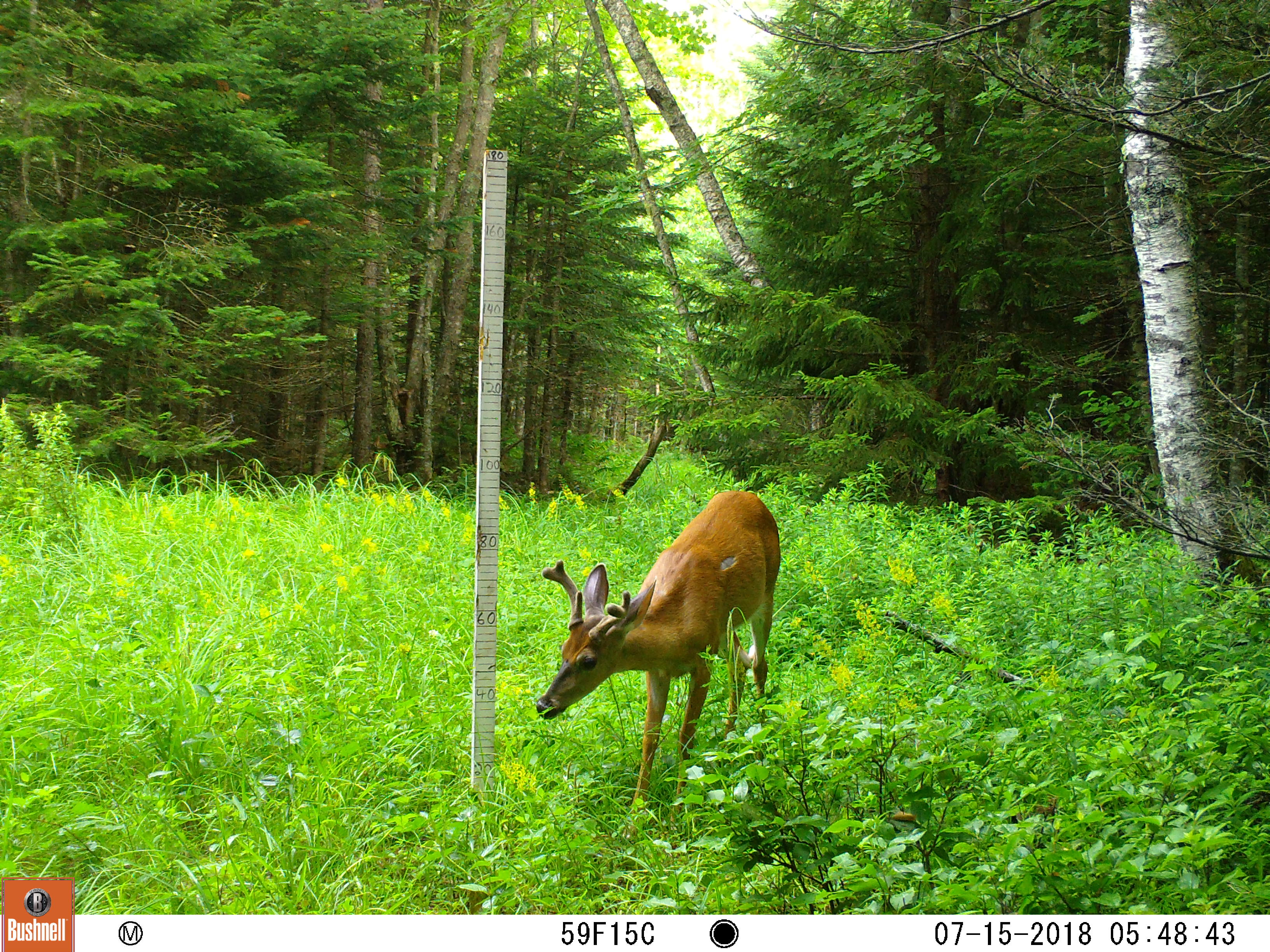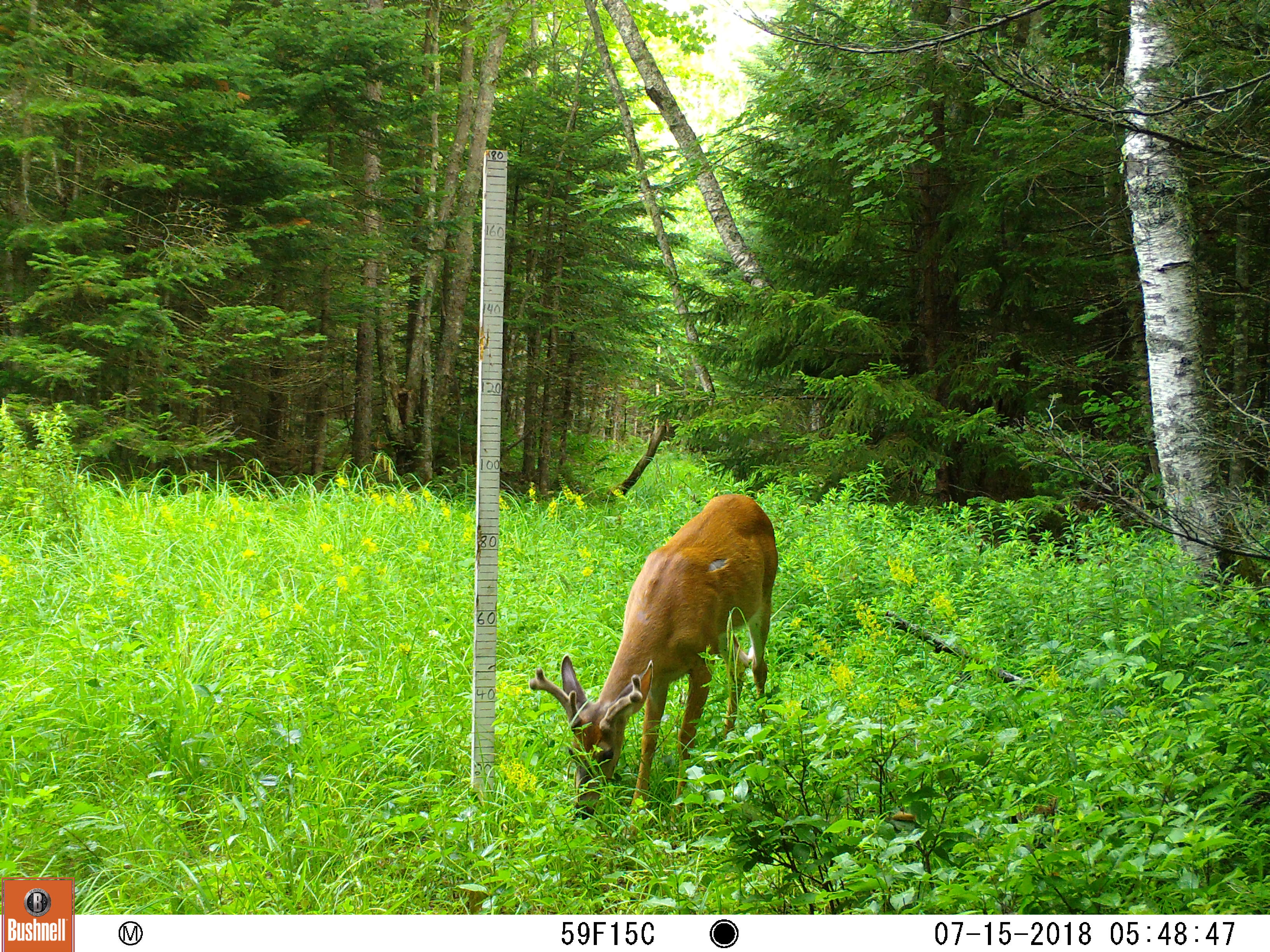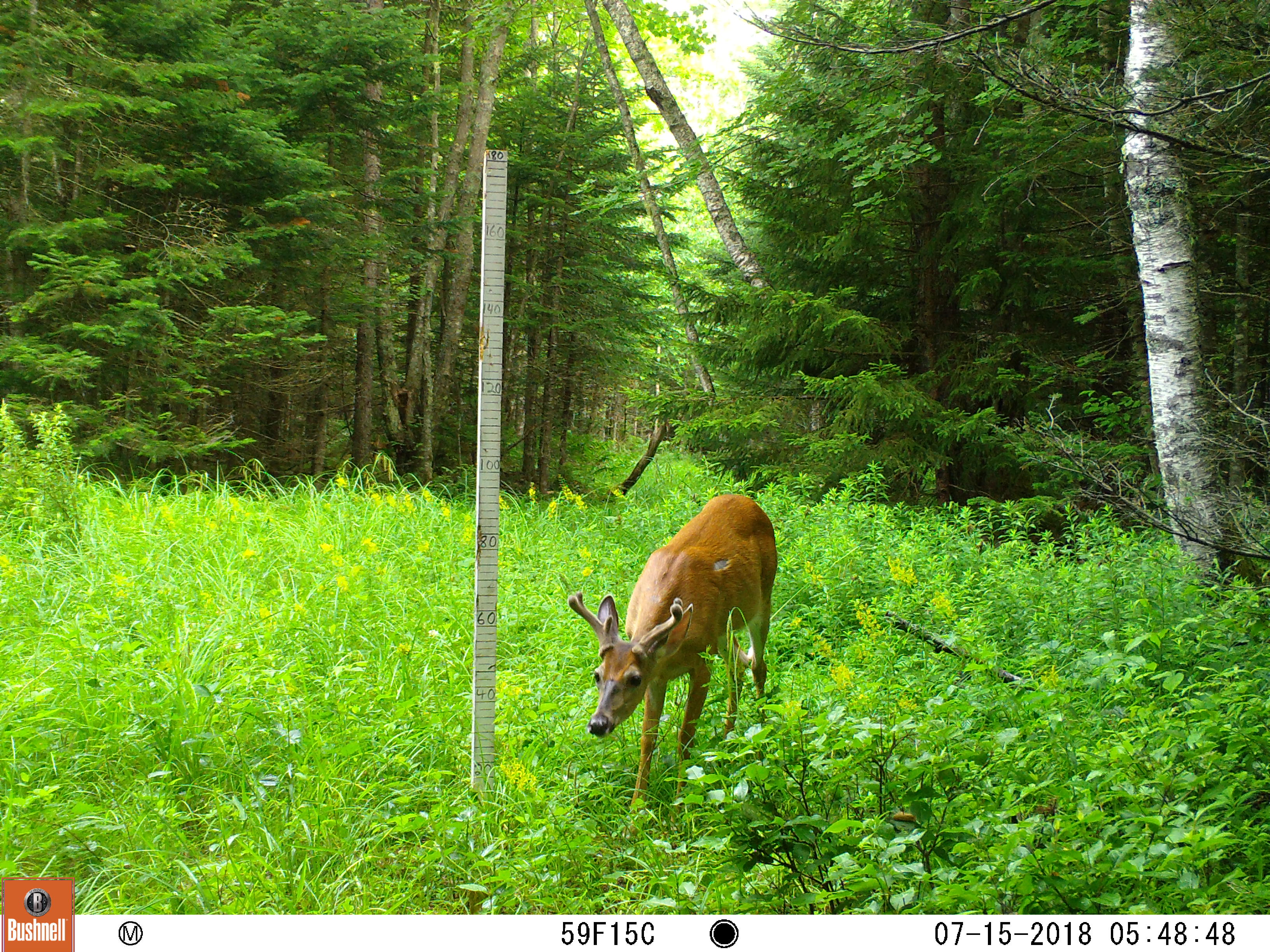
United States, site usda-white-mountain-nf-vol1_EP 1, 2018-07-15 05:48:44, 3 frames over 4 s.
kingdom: Animalia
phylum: Chordata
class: Mammalia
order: Artiodactyla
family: Cervidae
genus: Odocoileus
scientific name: Odocoileus virginianus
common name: white-tailed deer